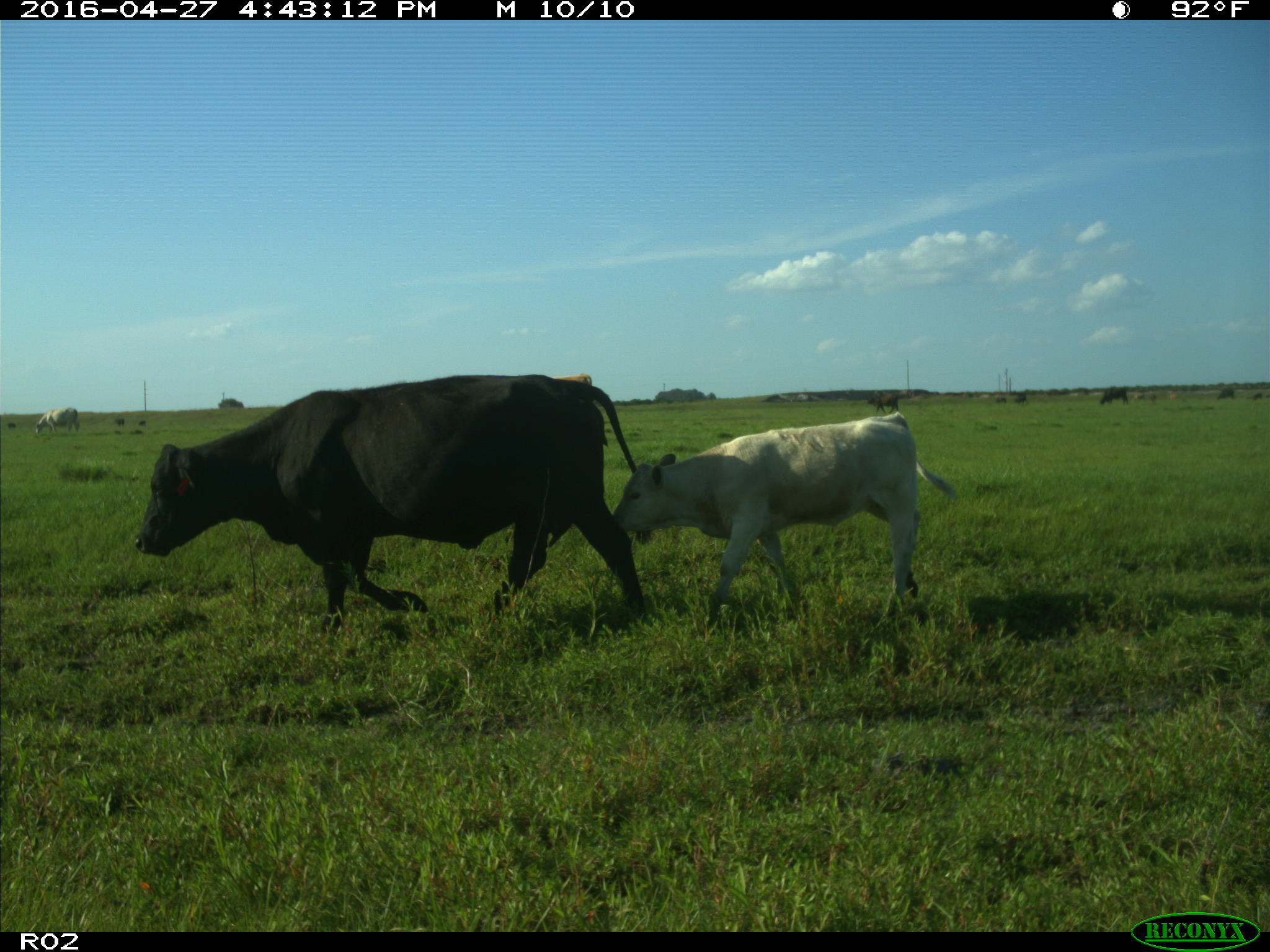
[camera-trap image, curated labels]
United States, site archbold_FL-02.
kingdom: Animalia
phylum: Chordata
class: Mammalia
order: Artiodactyla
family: Bovidae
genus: Bos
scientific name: Bos taurus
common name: domestic cow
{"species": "Bos taurus (domestic cow)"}